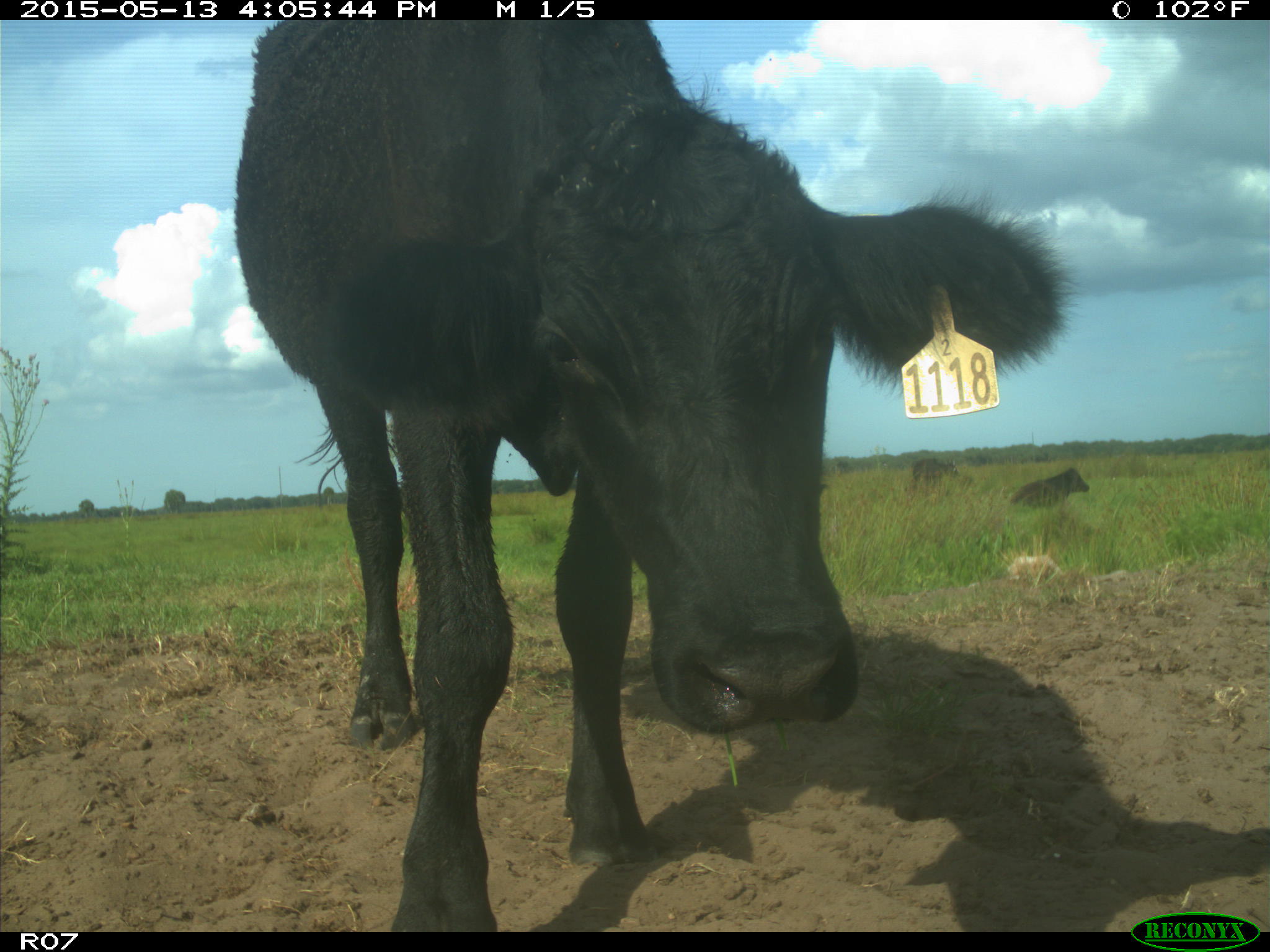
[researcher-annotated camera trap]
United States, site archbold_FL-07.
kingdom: Animalia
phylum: Chordata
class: Mammalia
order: Artiodactyla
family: Bovidae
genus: Bos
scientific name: Bos taurus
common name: domestic cow